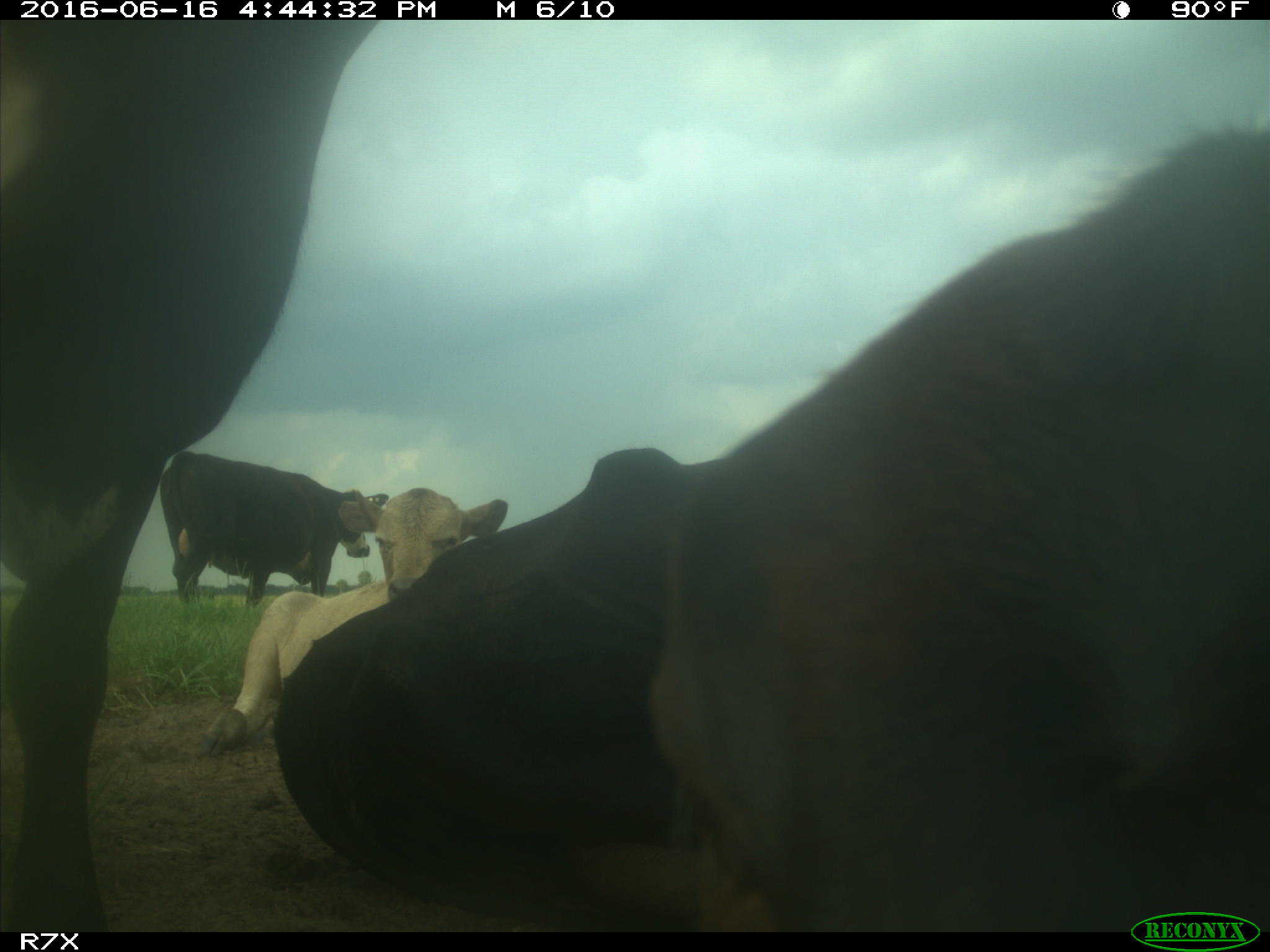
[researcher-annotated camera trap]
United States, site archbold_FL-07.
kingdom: Animalia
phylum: Chordata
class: Mammalia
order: Artiodactyla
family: Bovidae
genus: Bos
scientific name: Bos taurus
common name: domestic cow